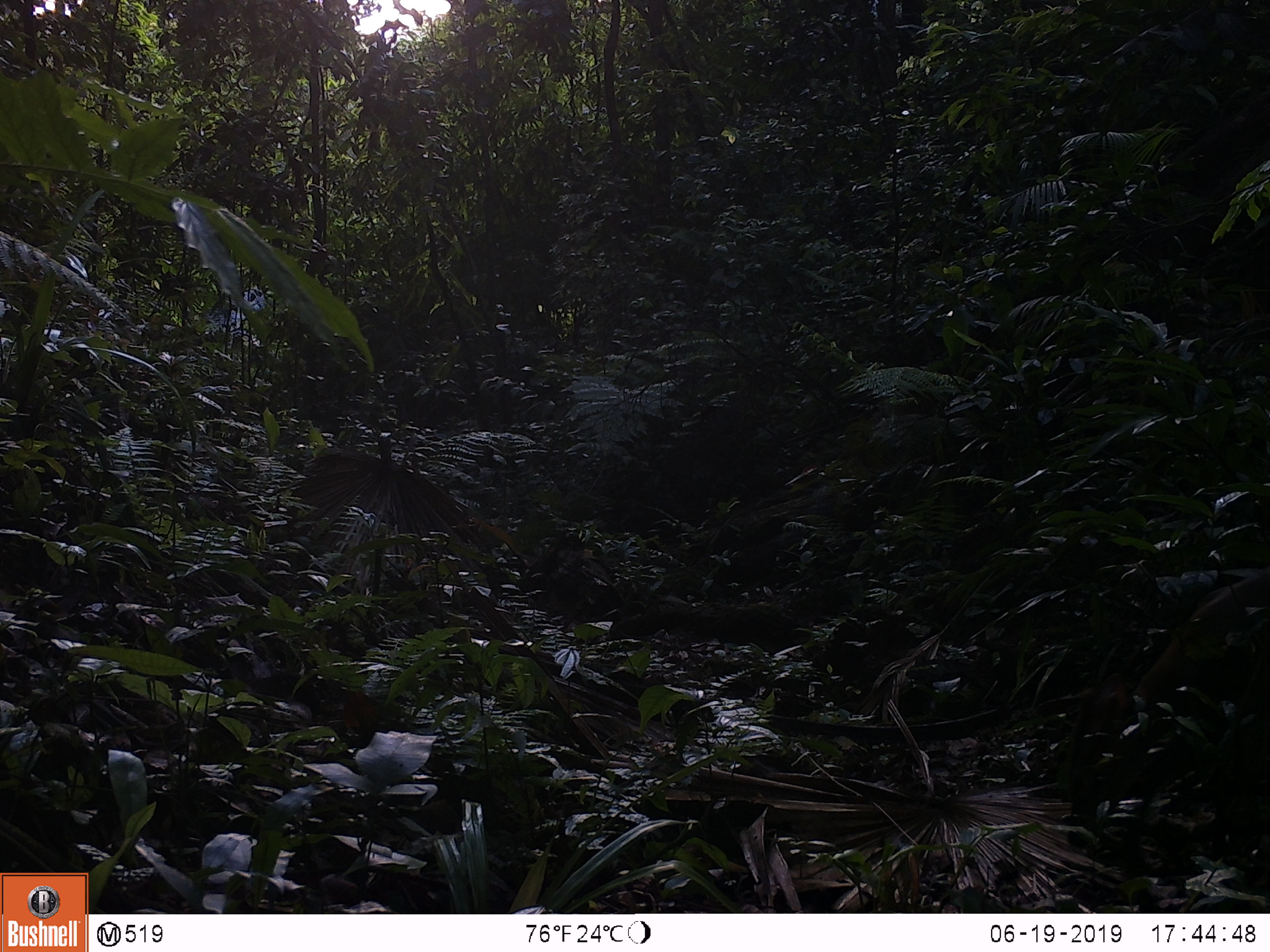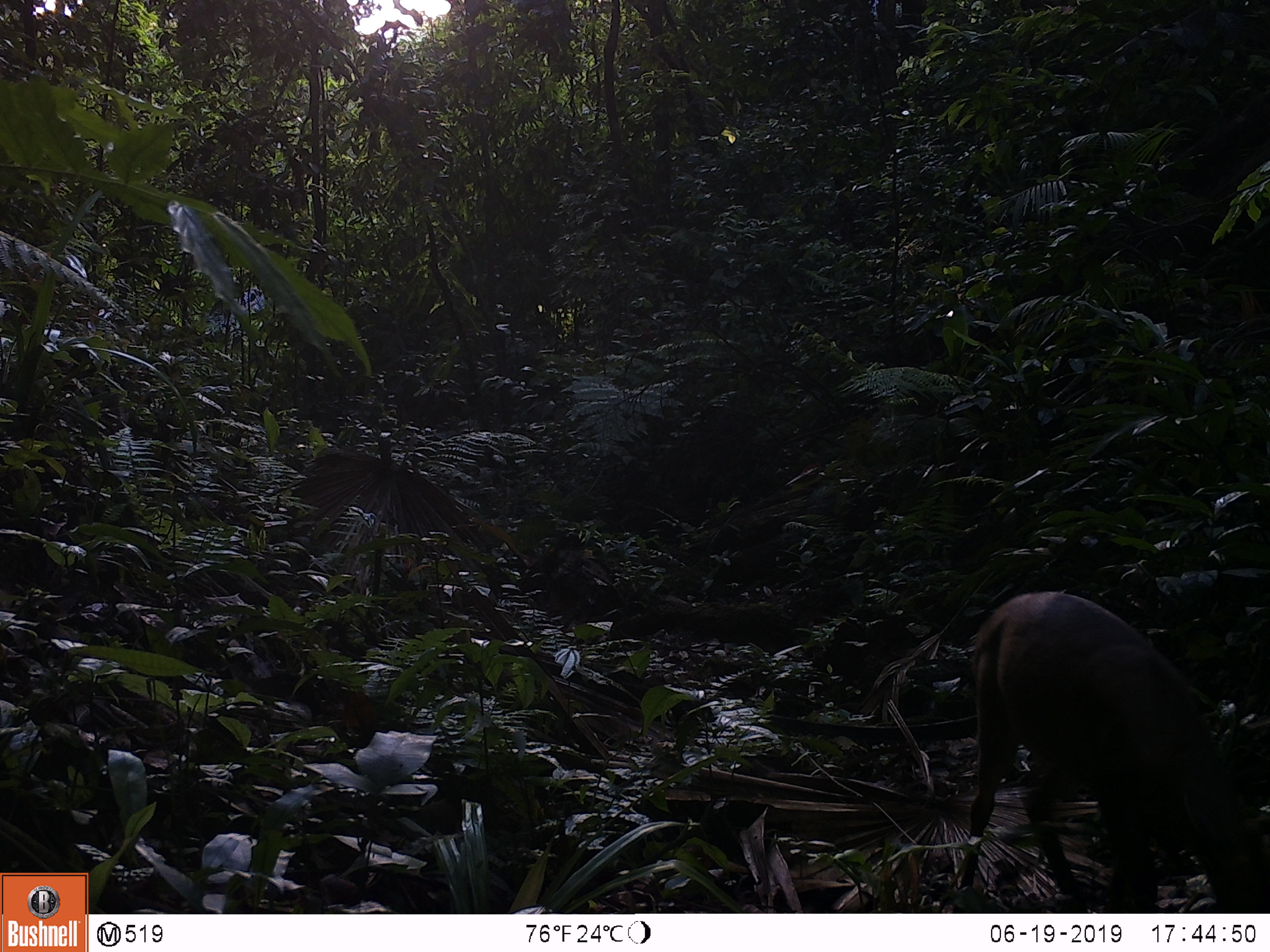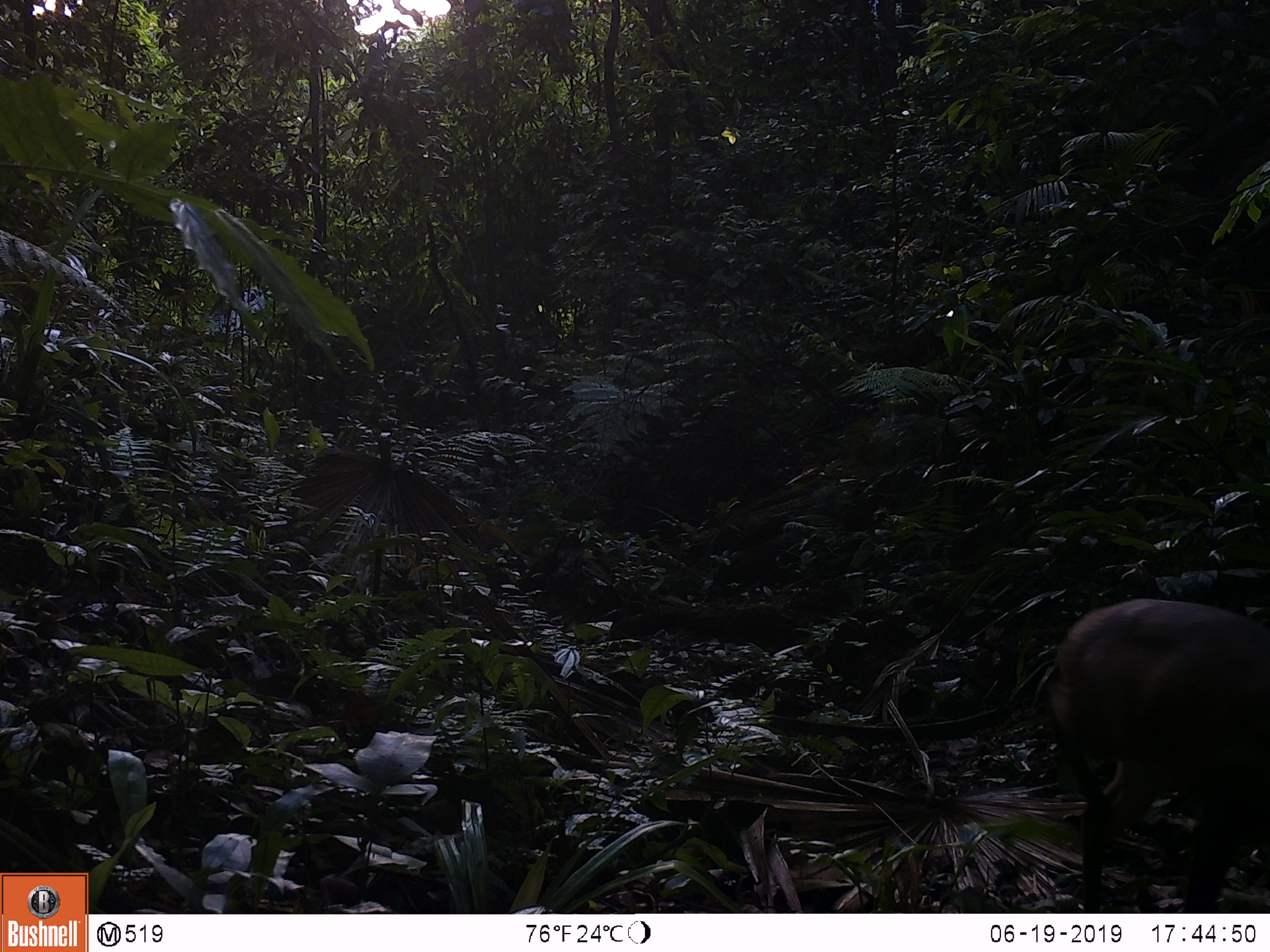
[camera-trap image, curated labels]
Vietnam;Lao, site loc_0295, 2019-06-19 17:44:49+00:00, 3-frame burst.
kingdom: Animalia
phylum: Chordata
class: Mammalia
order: Artiodactyla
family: Cervidae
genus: Muntiacus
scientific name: Muntiacus vuquangensis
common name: large-antlered muntjac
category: large antlered muntjac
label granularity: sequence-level